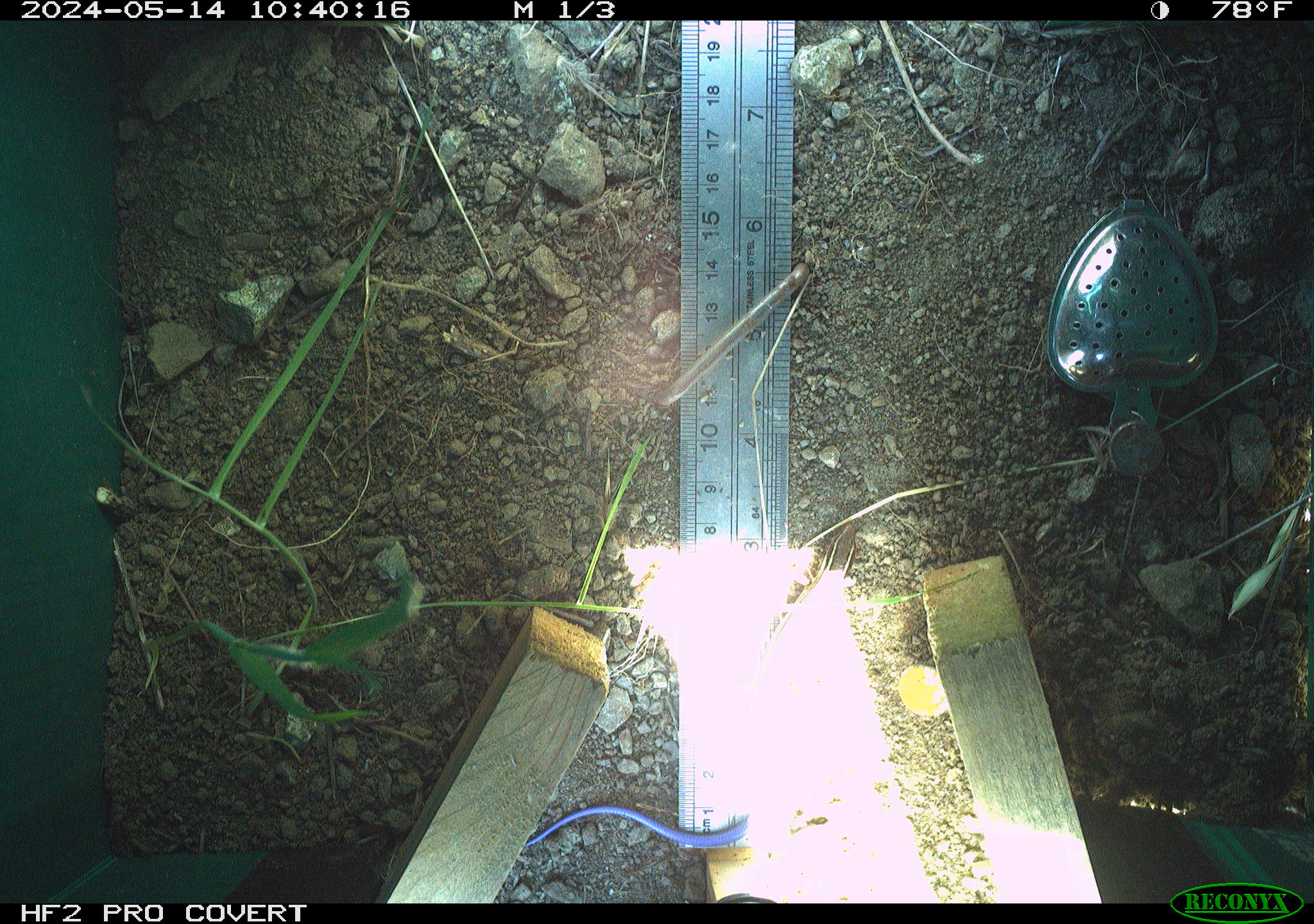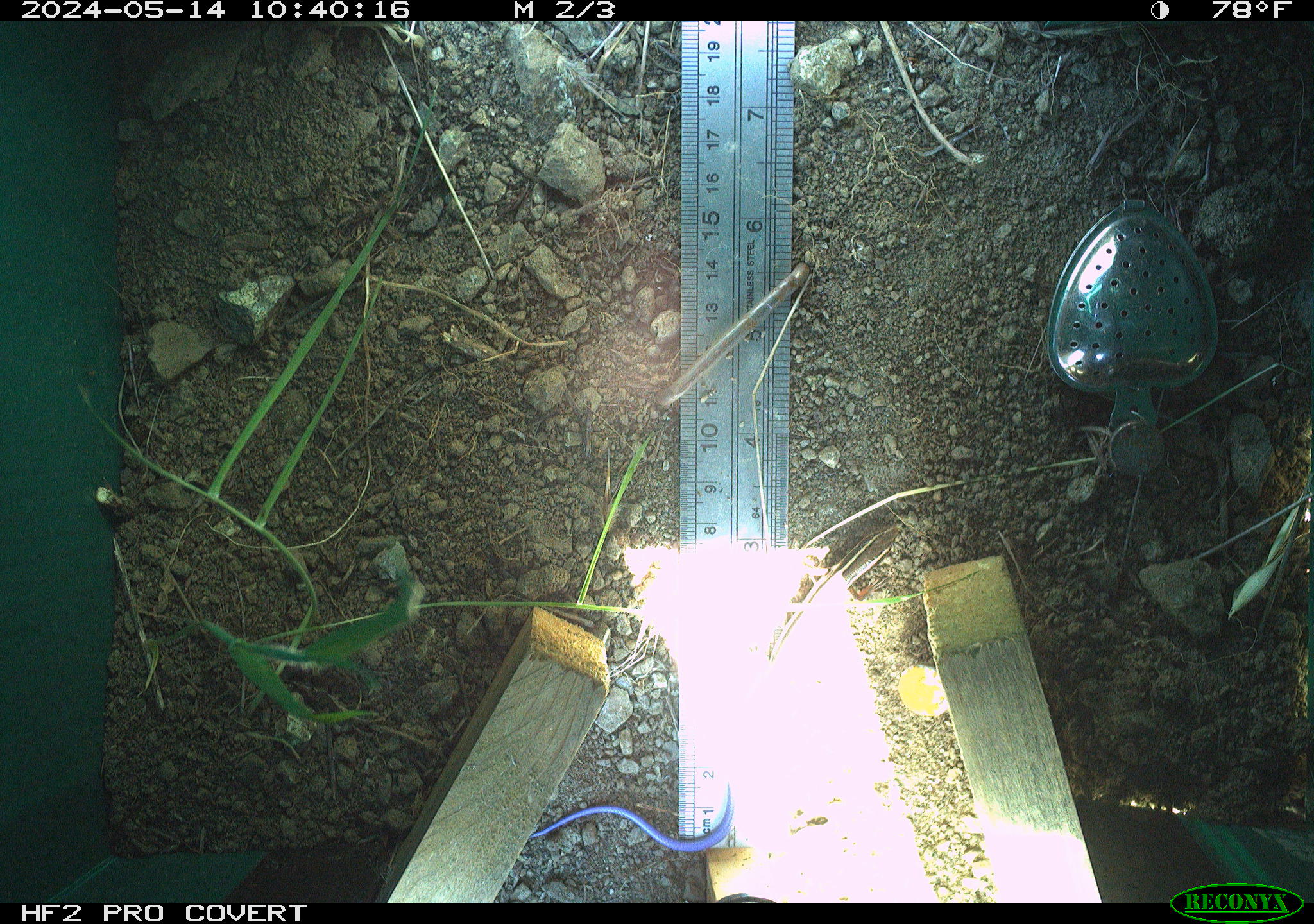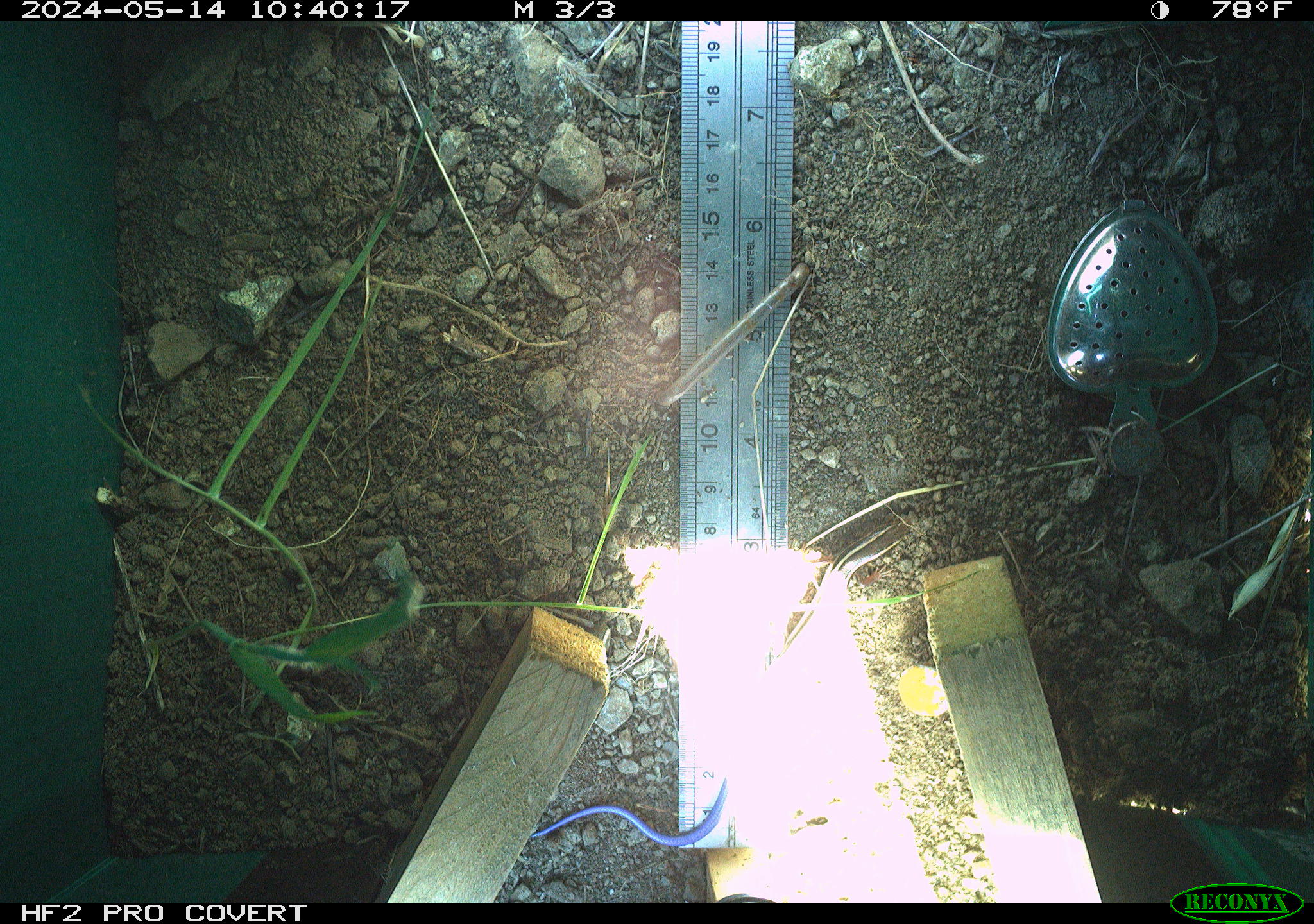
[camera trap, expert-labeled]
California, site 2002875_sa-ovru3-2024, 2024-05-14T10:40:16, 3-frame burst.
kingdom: Animalia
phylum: Chordata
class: Reptilia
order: Squamata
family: Scincidae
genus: Plestiodon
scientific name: Plestiodon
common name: blue-tailed skinks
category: plestiodon species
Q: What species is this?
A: Plestiodon species (blue-tailed skinks) (Plestiodon).